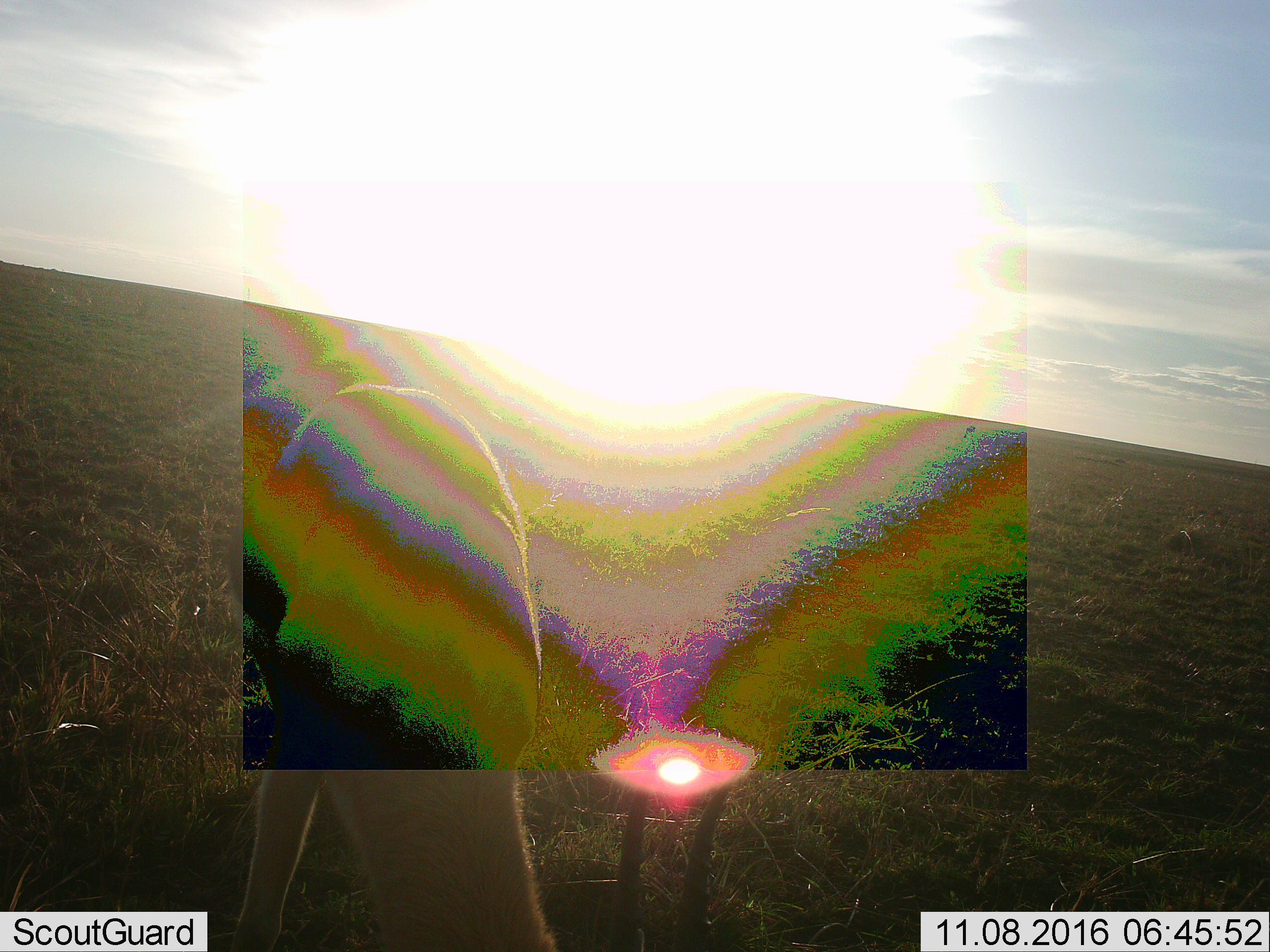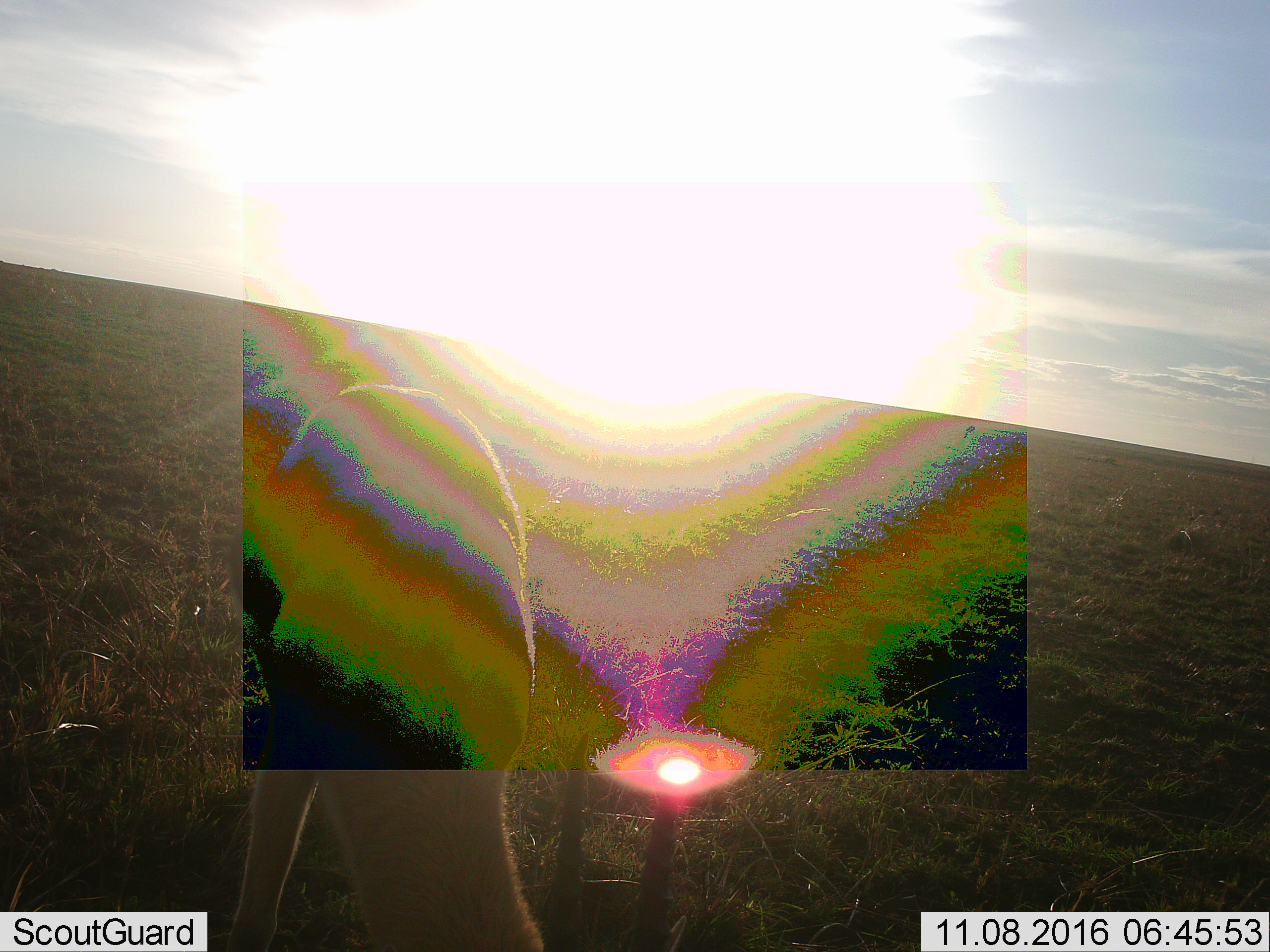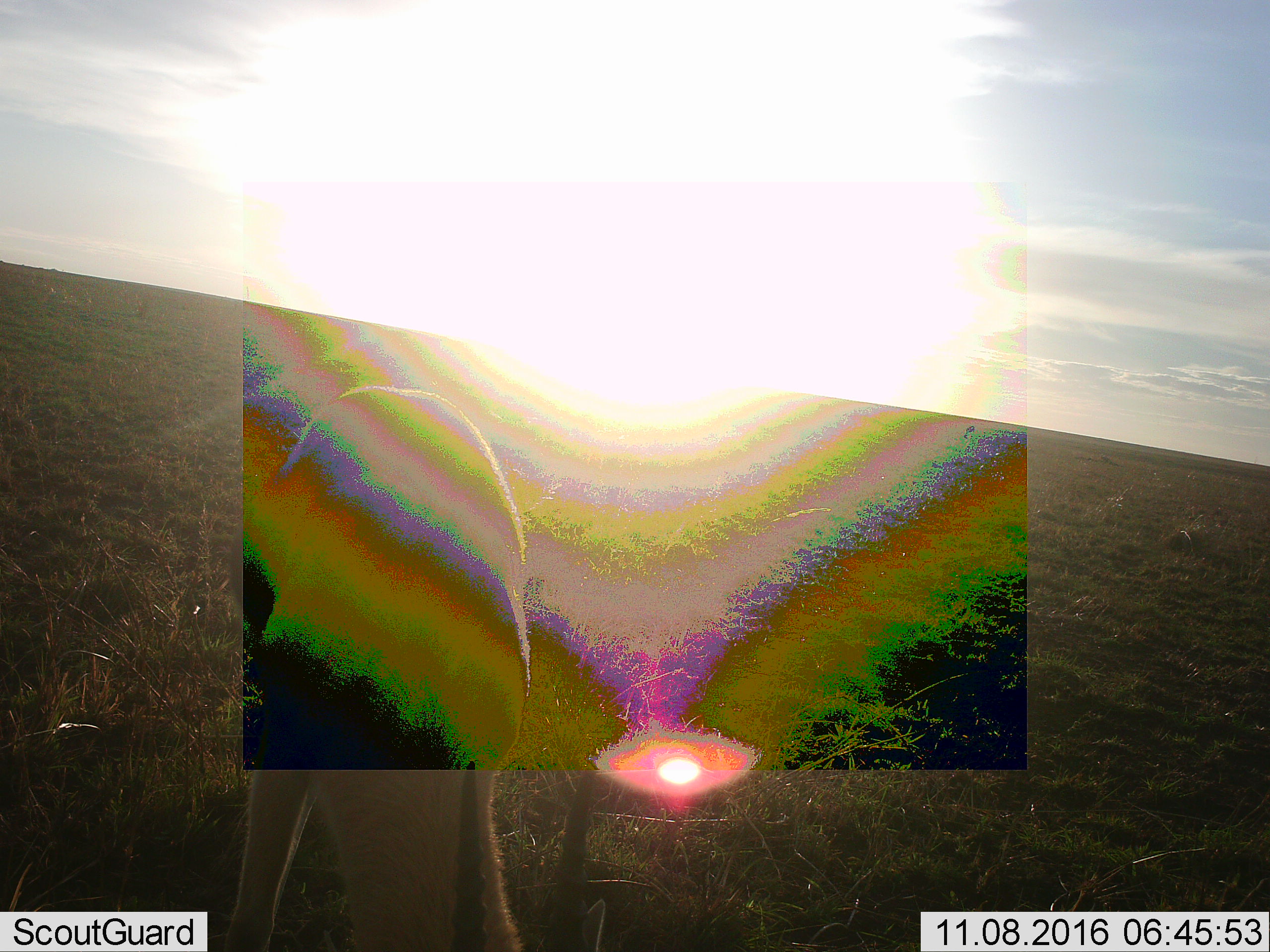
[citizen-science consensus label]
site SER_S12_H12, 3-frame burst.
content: unidentified animal